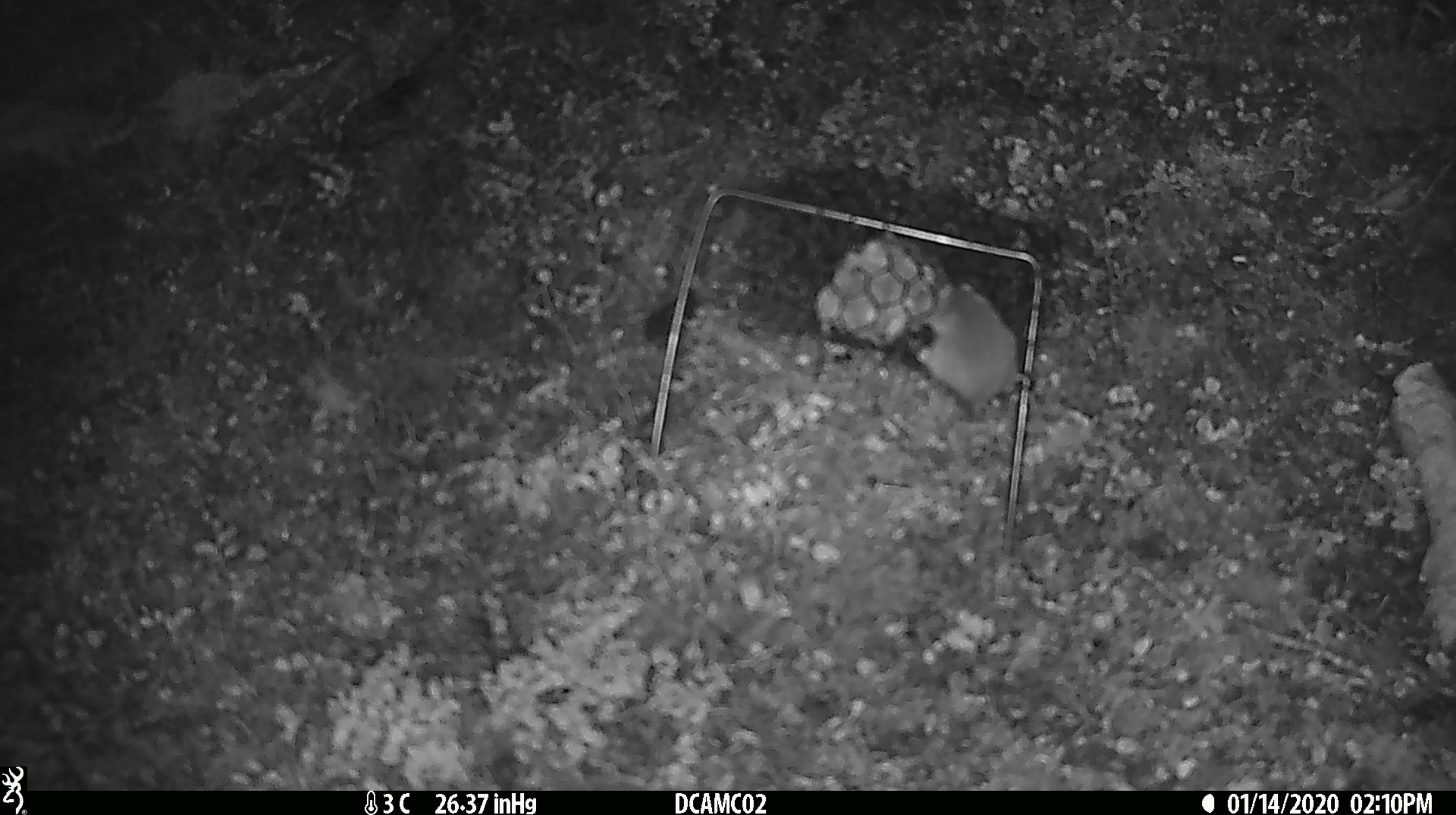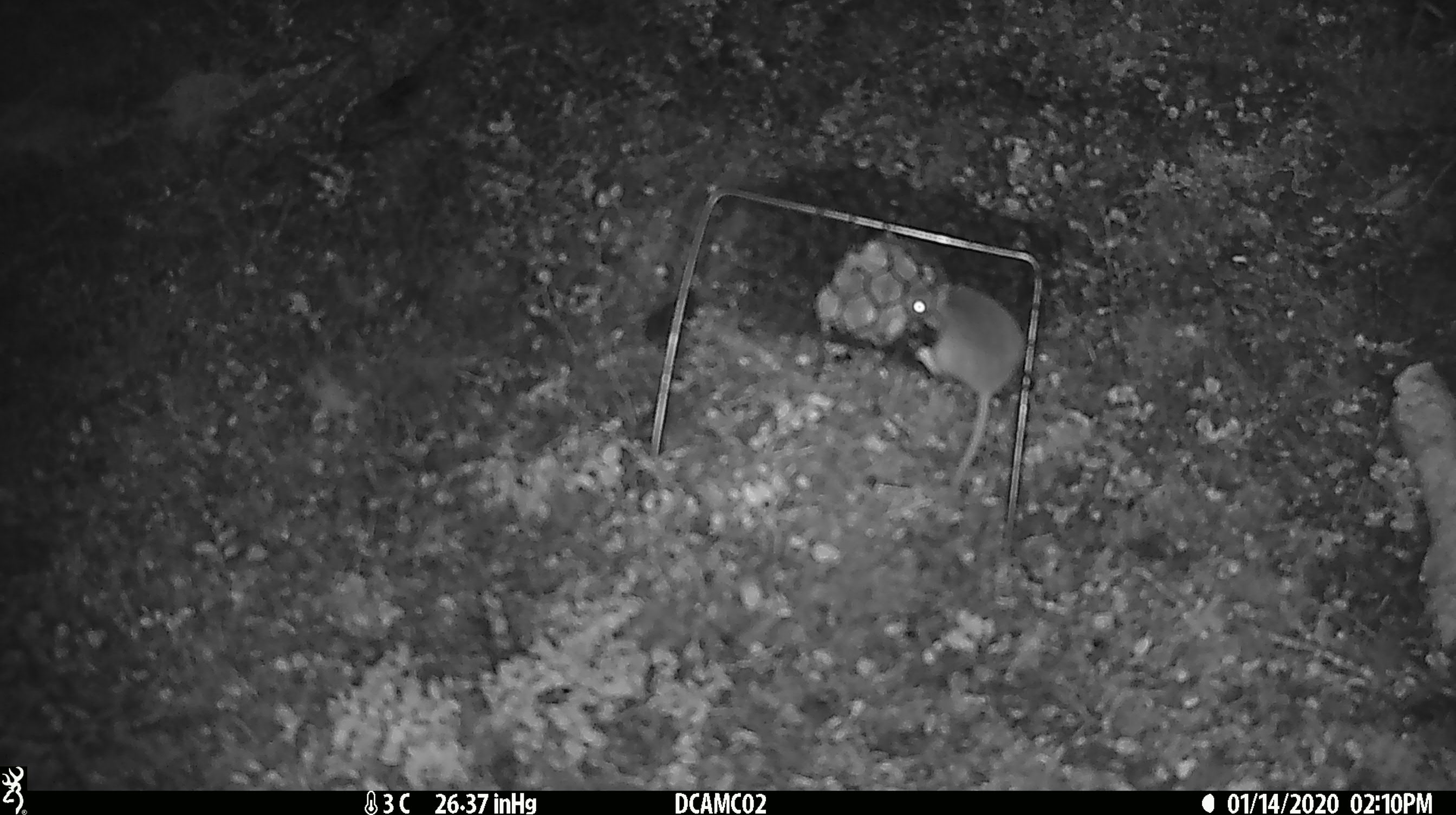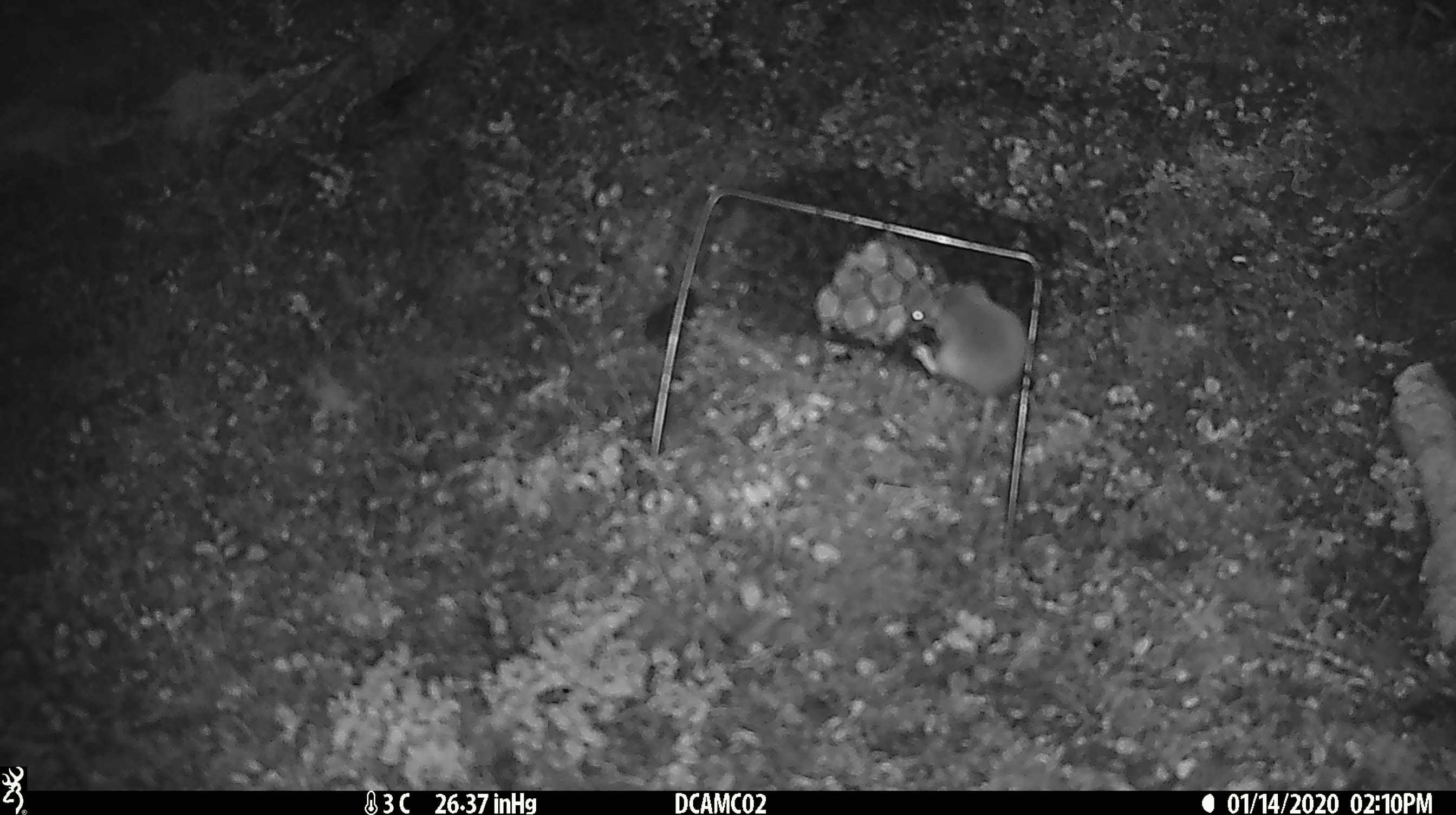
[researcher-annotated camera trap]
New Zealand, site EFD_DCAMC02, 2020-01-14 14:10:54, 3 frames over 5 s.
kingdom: Animalia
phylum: Chordata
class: Mammalia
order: Rodentia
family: Muridae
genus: Mus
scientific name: Mus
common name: mouse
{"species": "mouse (Mus)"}